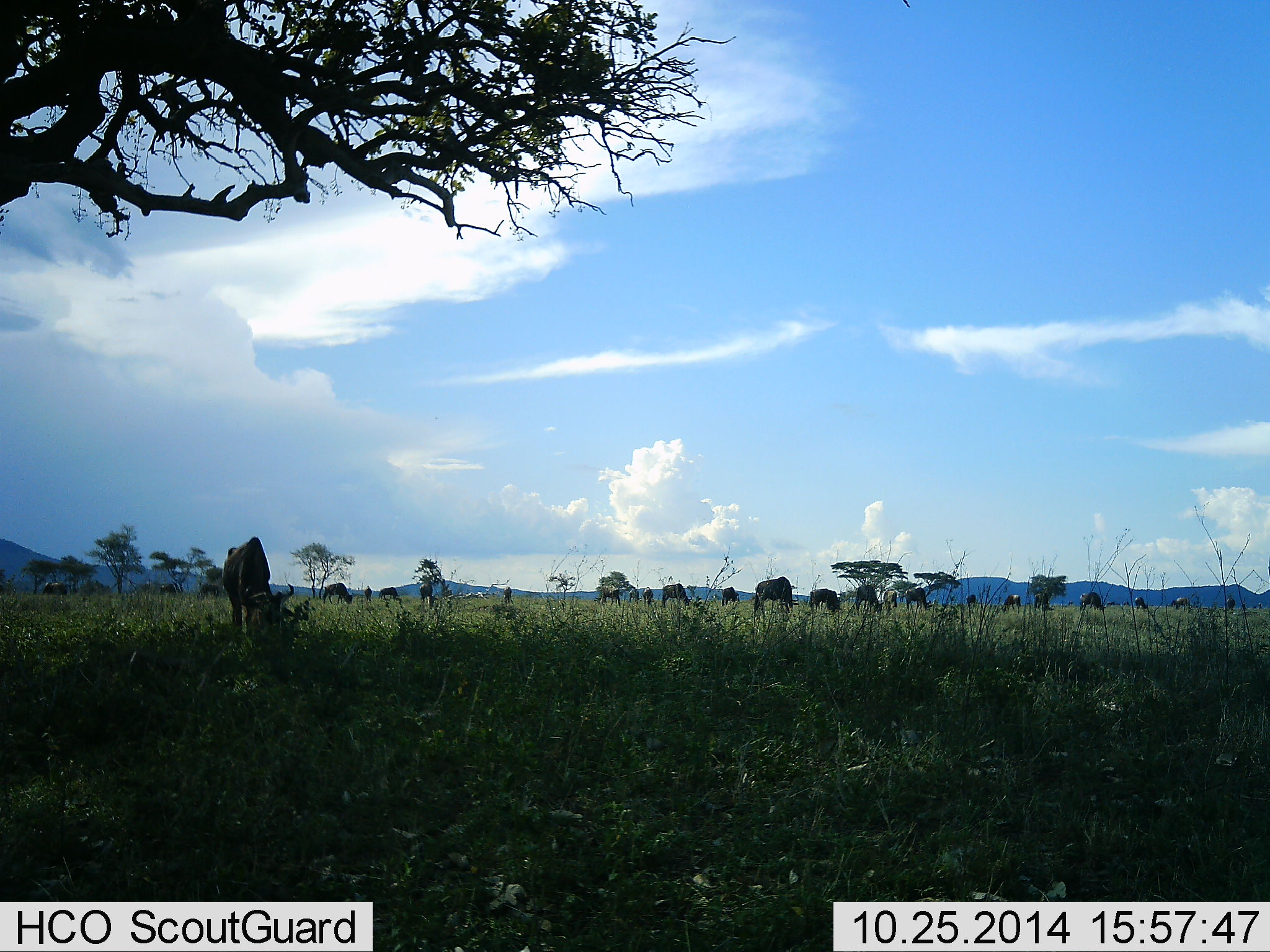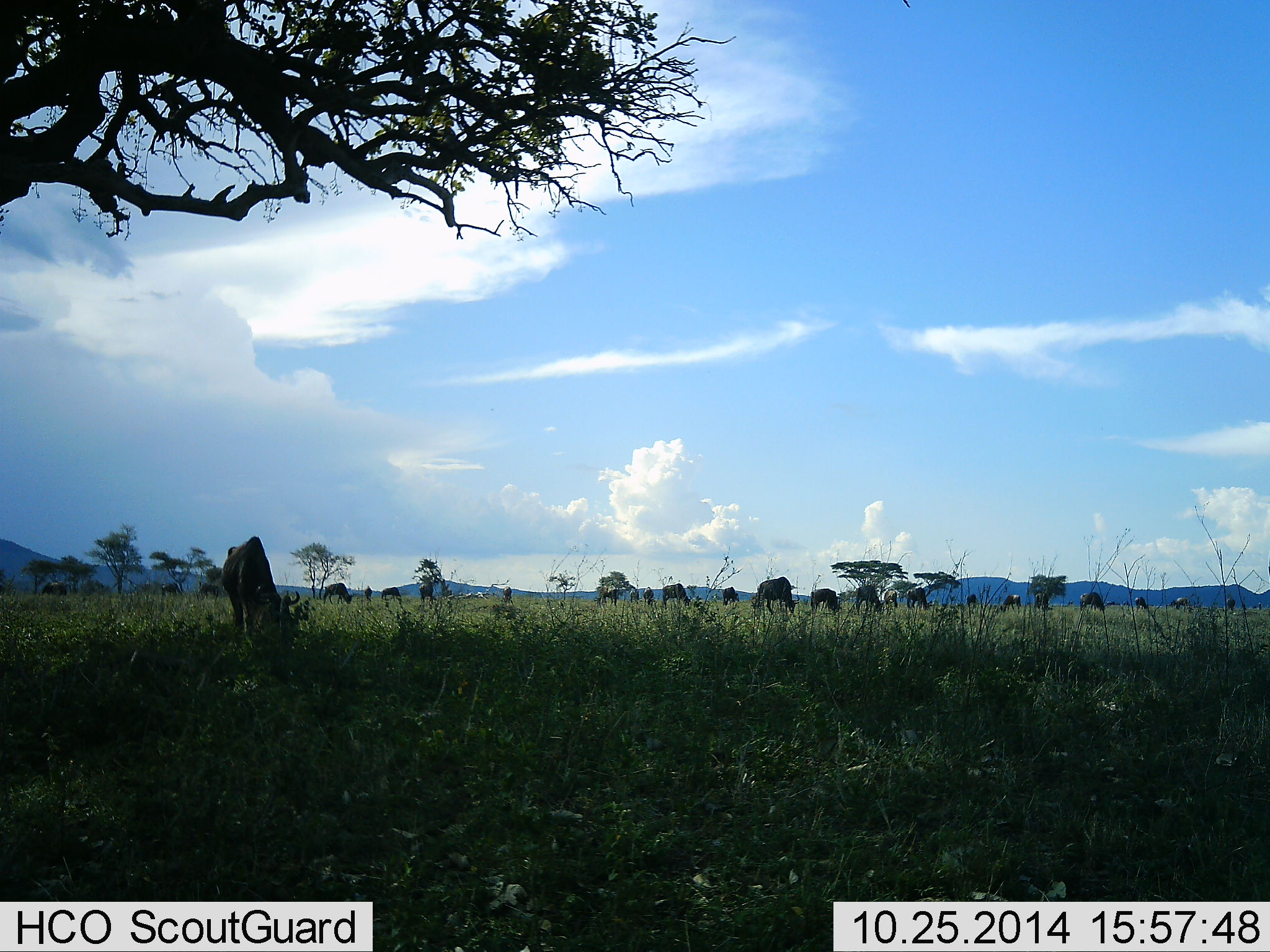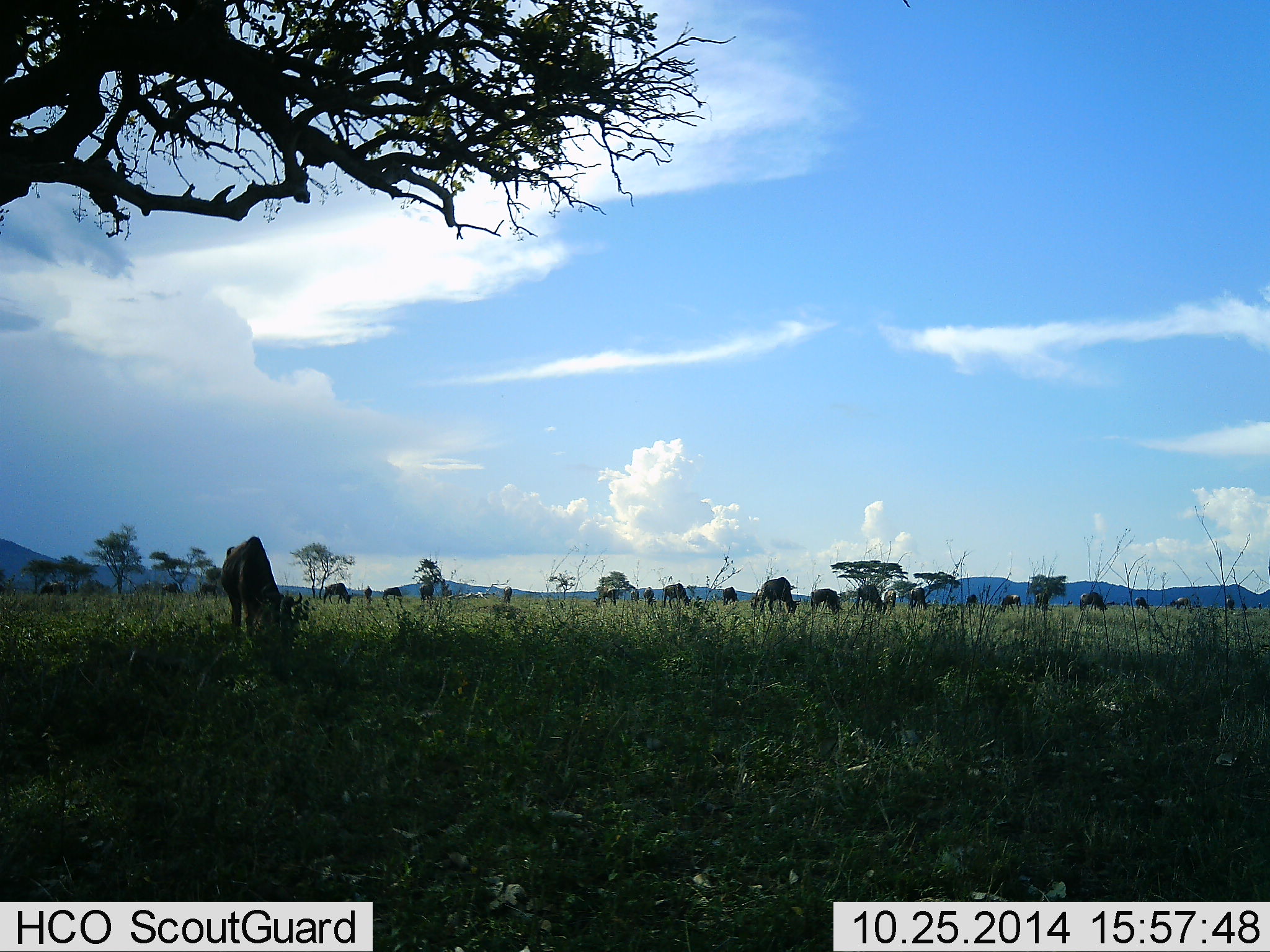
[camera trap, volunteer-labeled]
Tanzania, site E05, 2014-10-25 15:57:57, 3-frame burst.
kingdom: Animalia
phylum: Chordata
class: Mammalia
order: Artiodactyla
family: Bovidae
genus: Connochaetes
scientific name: Connochaetes taurinus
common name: blue wildebeest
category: wildebeest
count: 11-50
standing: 40%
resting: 0%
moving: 0%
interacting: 0%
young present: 0%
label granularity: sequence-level